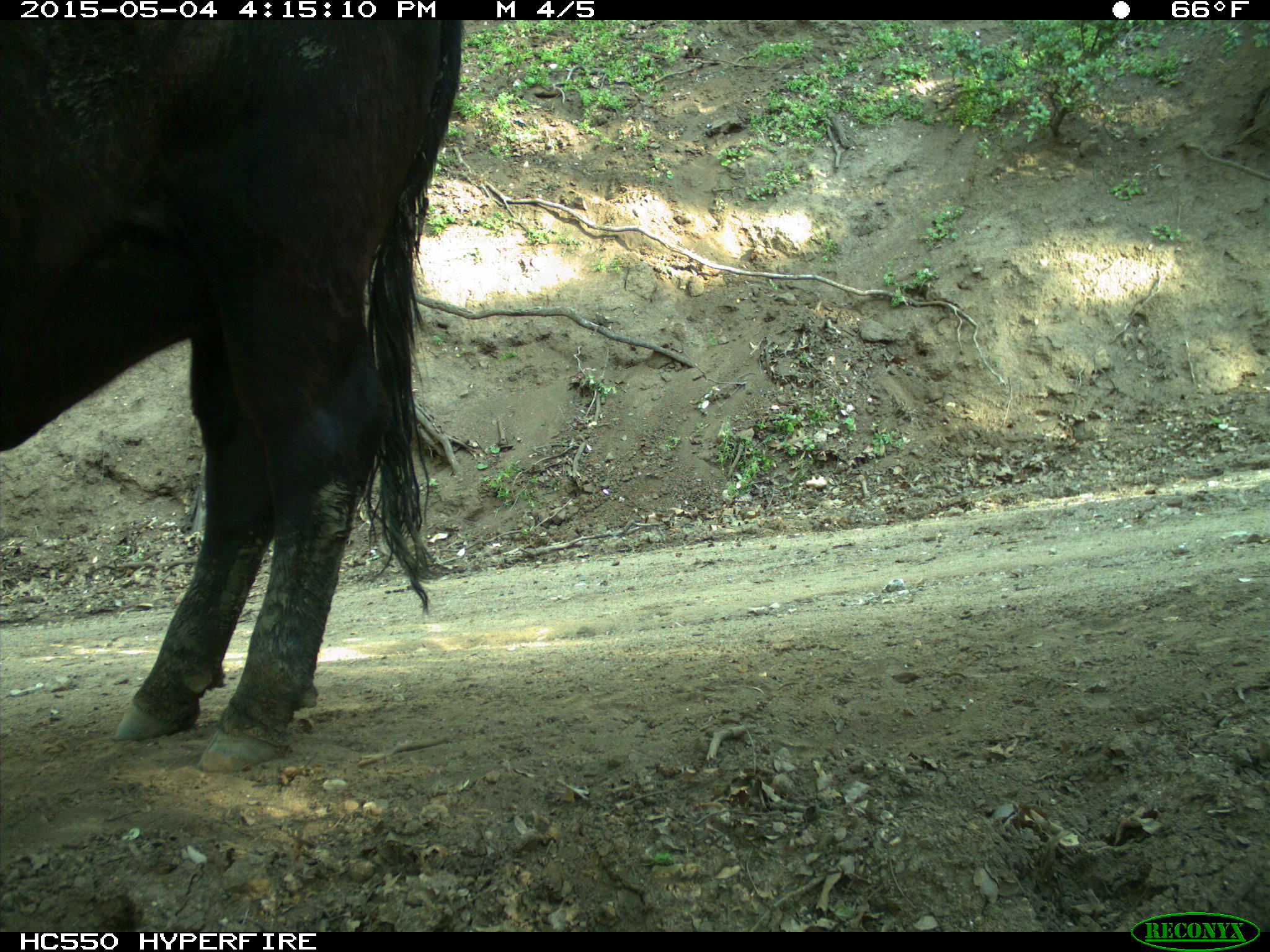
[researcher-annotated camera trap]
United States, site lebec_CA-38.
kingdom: Animalia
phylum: Chordata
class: Mammalia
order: Artiodactyla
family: Bovidae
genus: Bos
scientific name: Bos taurus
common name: domestic cow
Bos taurus (domestic cow).